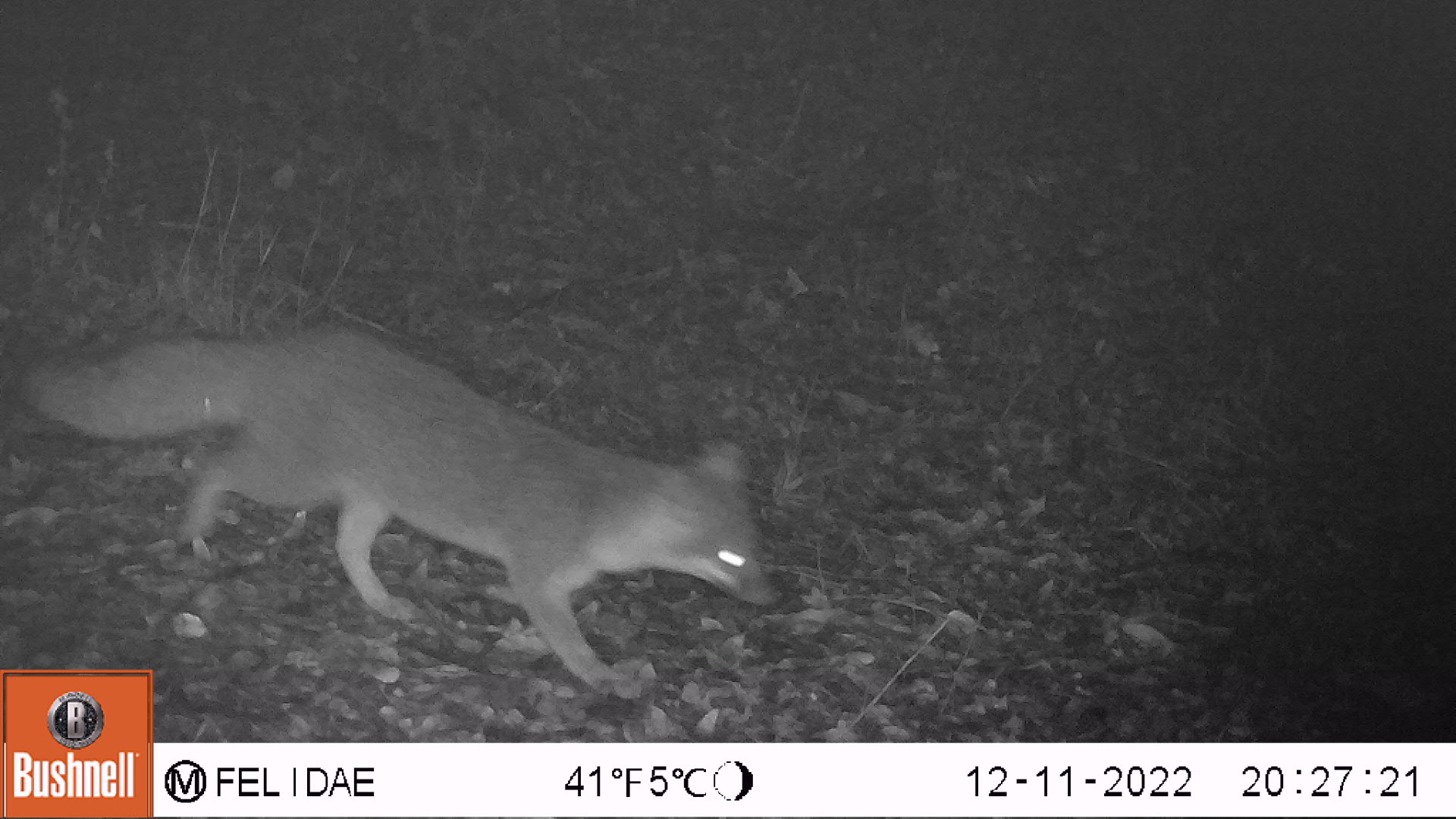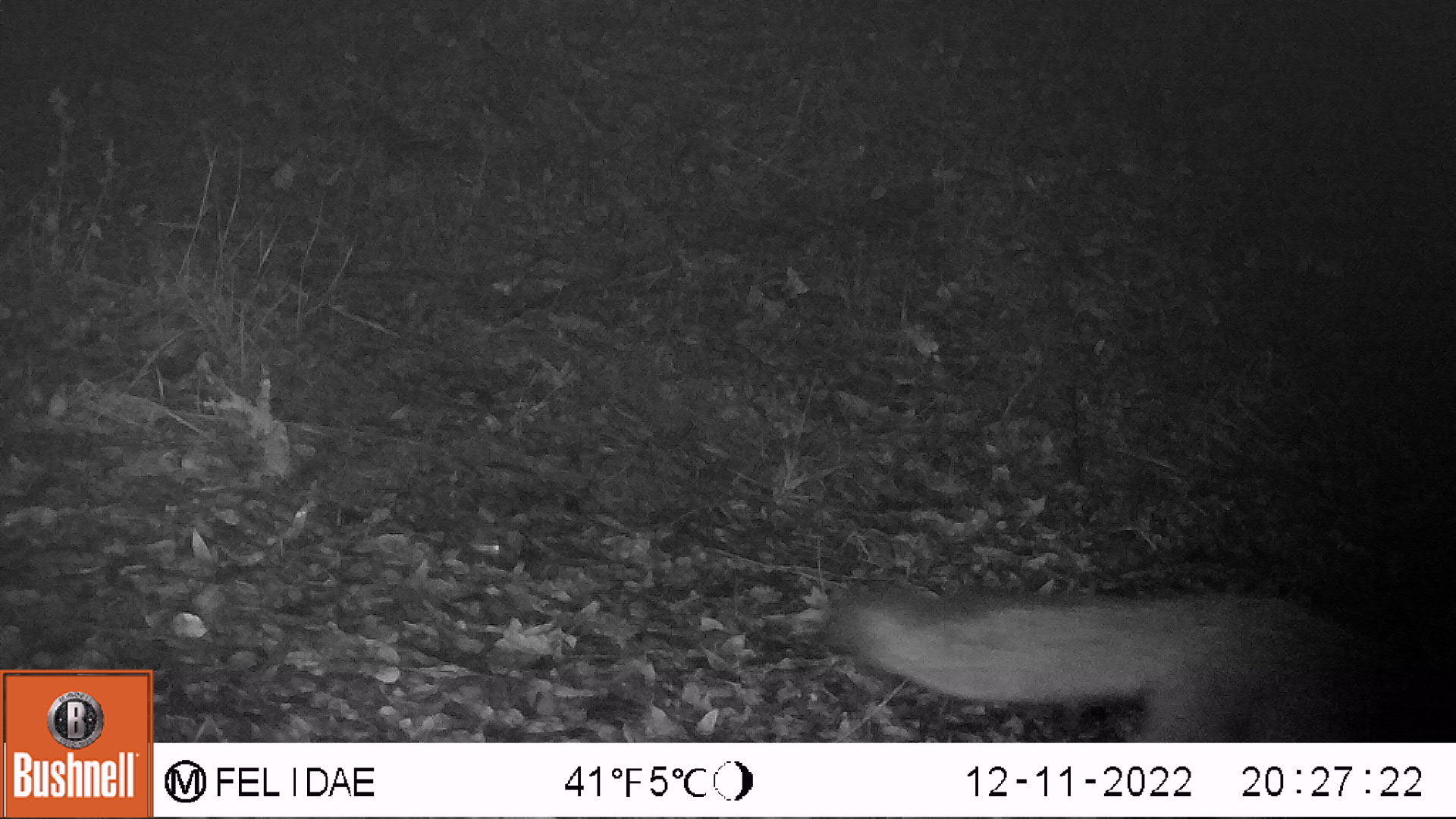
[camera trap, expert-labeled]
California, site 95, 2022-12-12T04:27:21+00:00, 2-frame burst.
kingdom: Animalia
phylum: Chordata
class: Mammalia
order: Carnivora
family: Canidae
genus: Urocyon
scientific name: Urocyon cinereoargenteus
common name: gray fox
Gray fox (Urocyon cinereoargenteus).